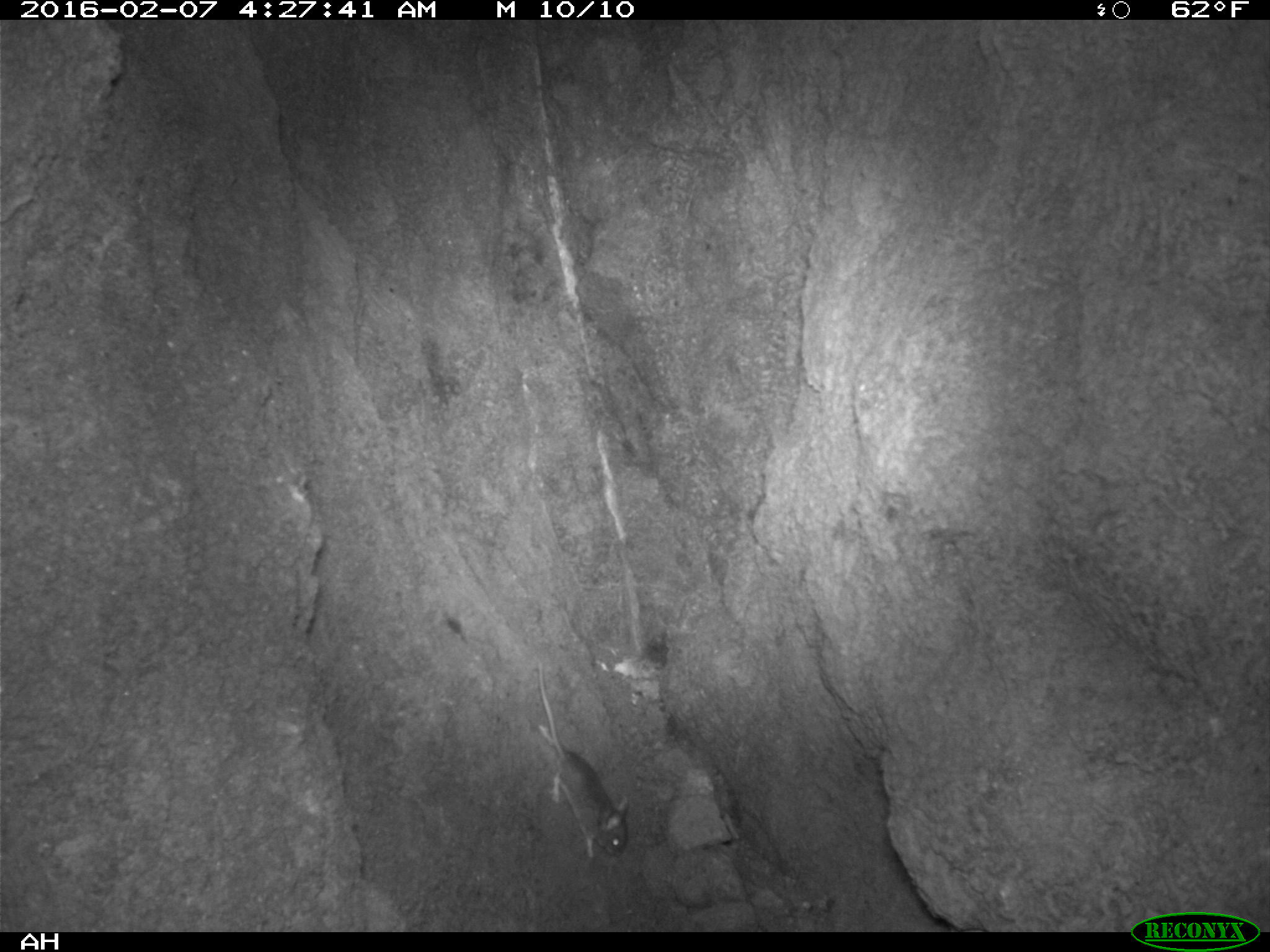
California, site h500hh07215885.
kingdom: Animalia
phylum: Chordata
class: Mammalia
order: Rodentia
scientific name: Rodentia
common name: rodent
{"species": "rodent (Rodentia)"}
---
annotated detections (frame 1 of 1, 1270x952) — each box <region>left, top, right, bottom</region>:
rodent: <region>536, 659, 631, 858</region>